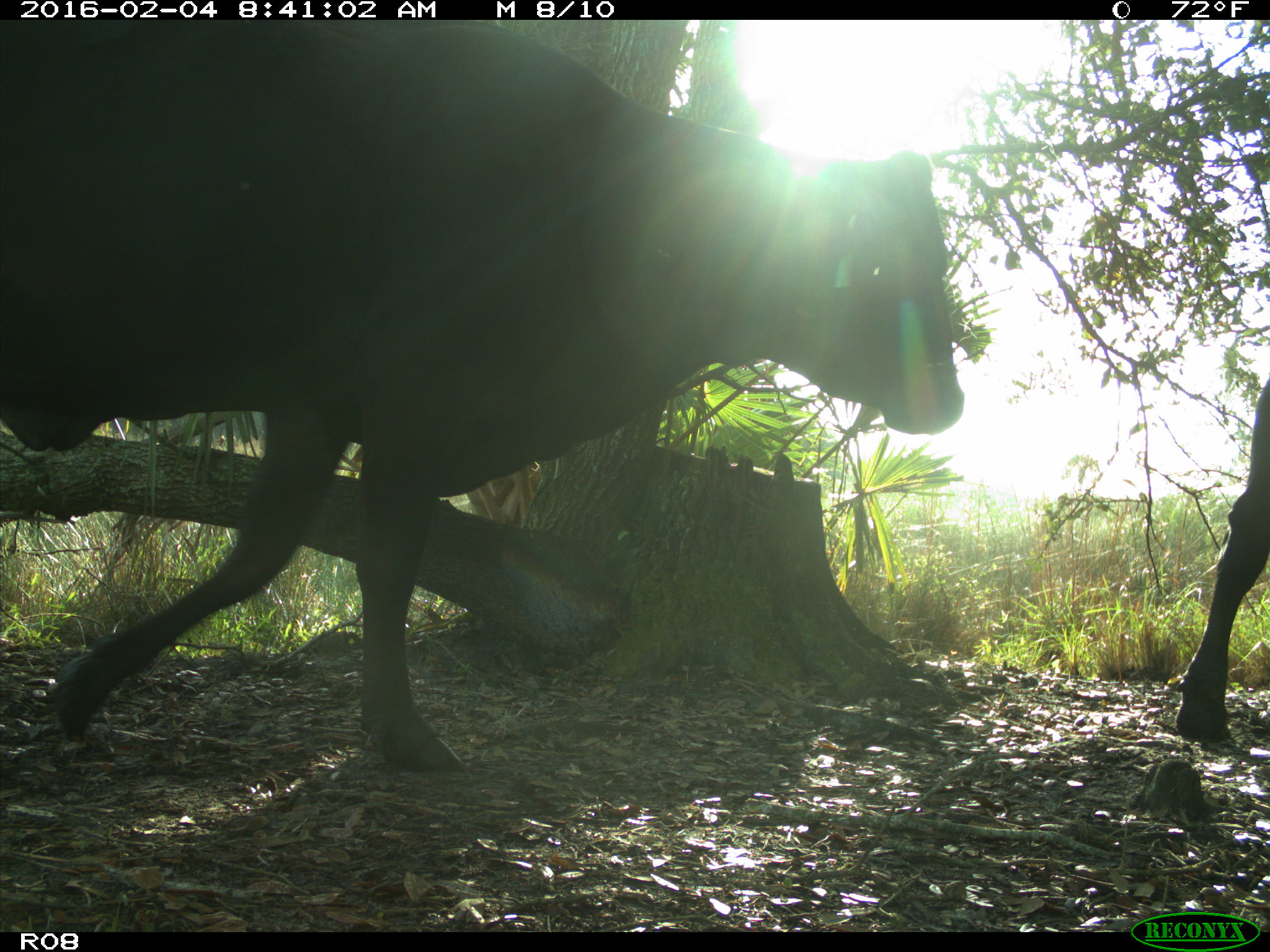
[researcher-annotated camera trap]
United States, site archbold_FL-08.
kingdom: Animalia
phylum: Chordata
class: Mammalia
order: Artiodactyla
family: Bovidae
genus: Bos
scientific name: Bos taurus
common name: domestic cow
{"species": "Bos taurus (domestic cow)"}